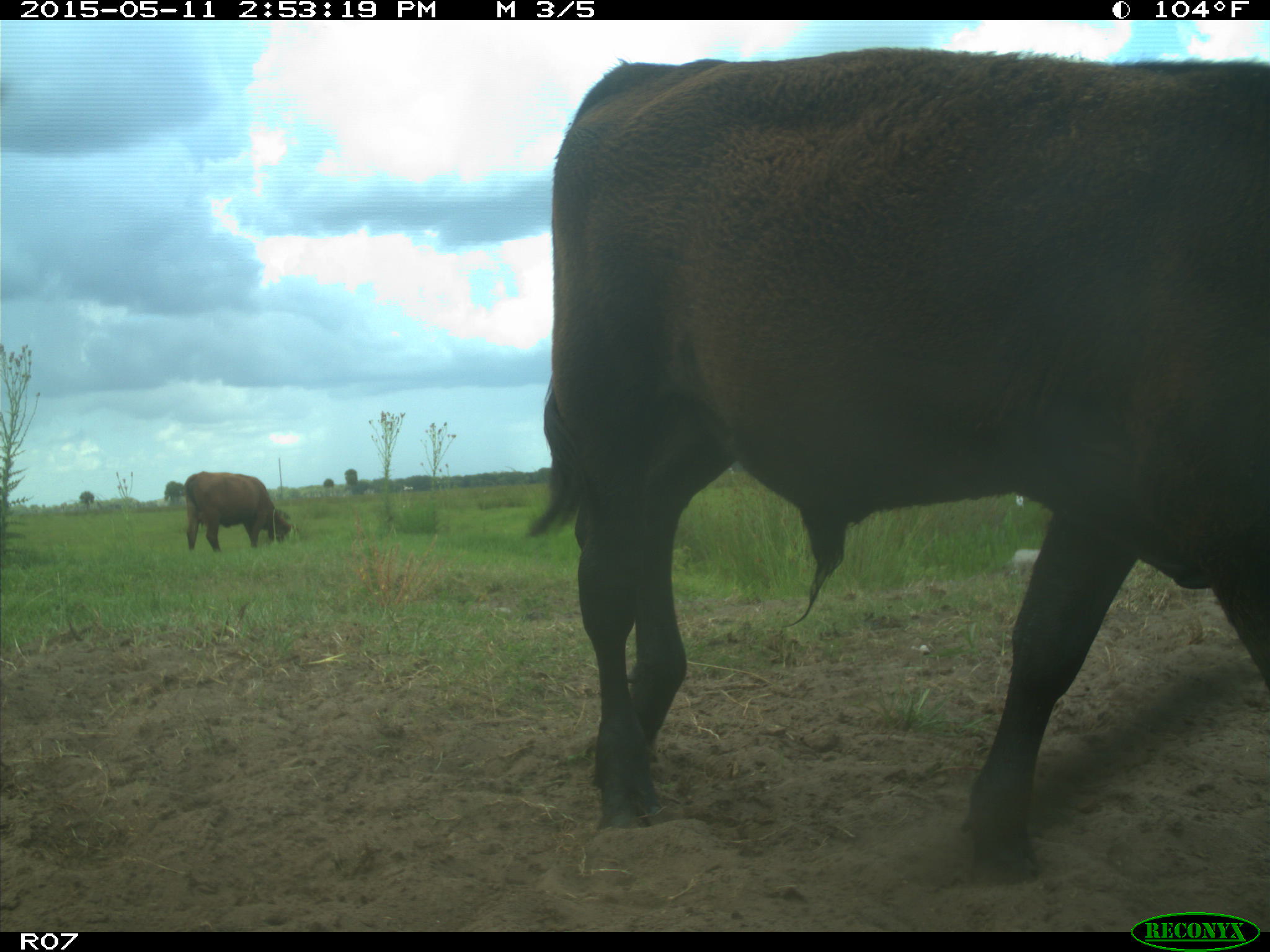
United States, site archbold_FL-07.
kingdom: Animalia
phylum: Chordata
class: Mammalia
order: Artiodactyla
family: Bovidae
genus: Bos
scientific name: Bos taurus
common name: domestic cow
Bos taurus (domestic cow).